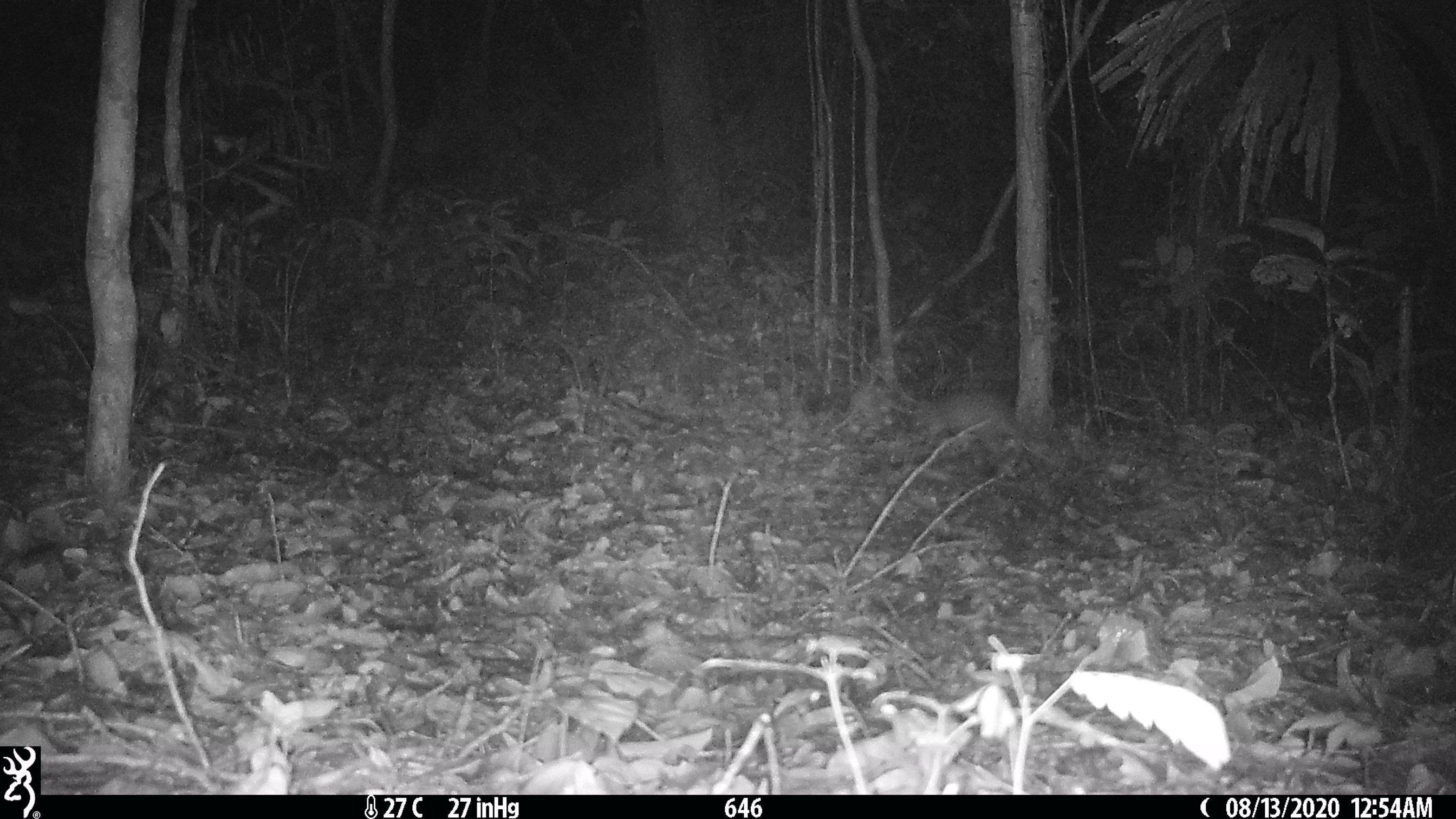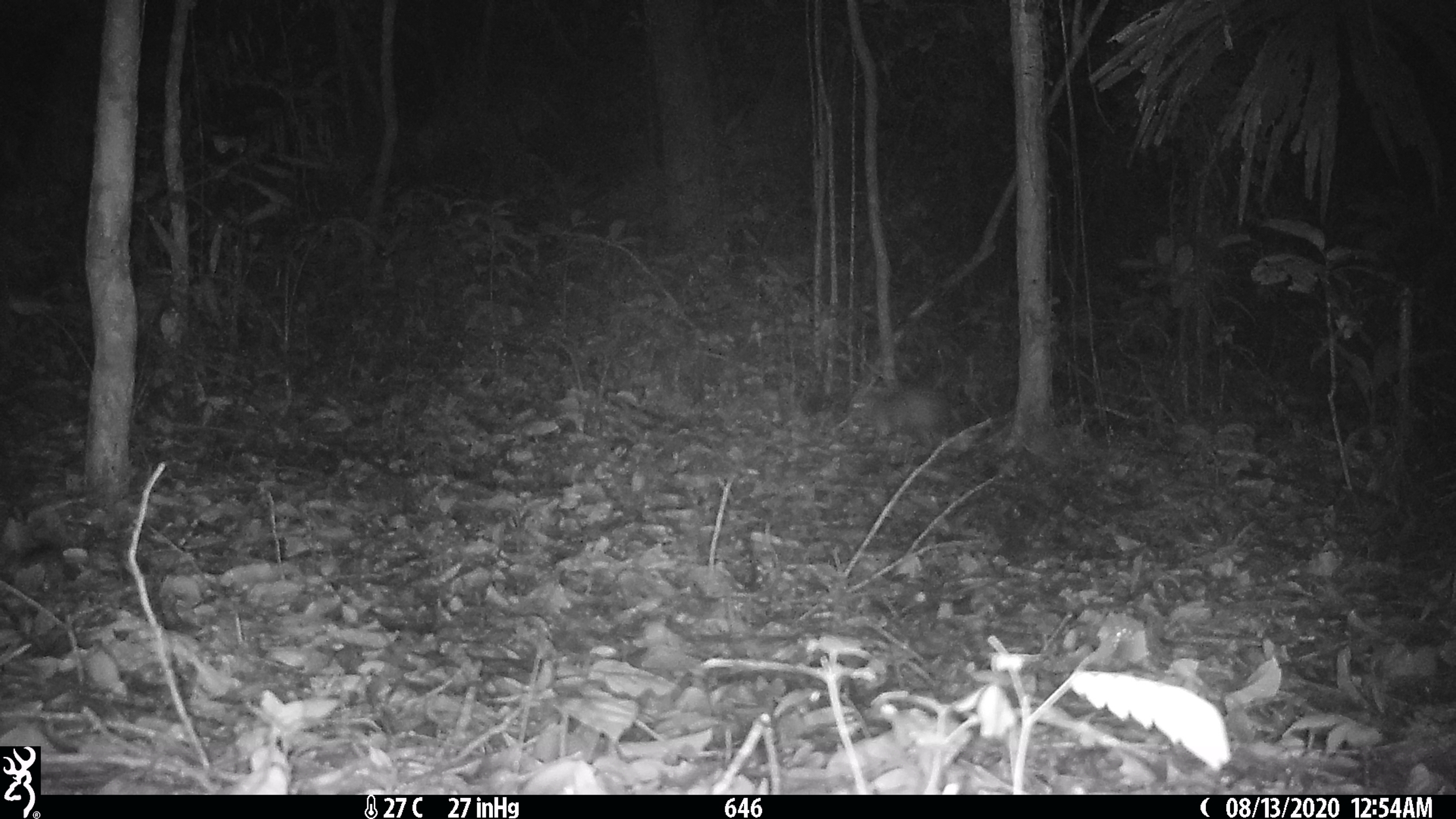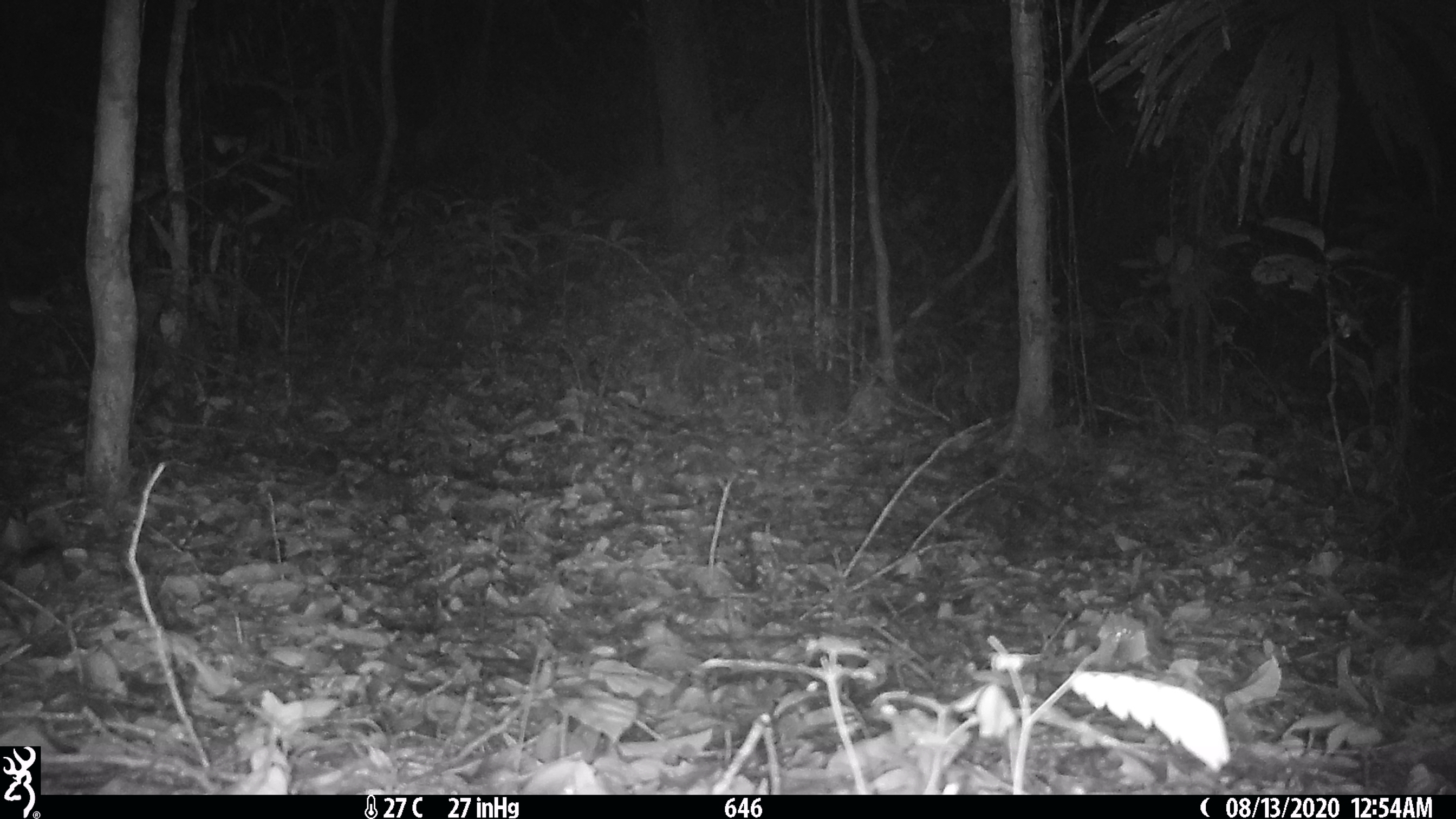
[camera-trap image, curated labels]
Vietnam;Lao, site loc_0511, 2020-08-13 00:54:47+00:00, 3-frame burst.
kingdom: Animalia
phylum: Chordata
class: Mammalia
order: Rodentia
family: Hystricidae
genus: Atherurus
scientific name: Atherurus macrourus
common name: asiatic brush-tailed porcupine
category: asiatic brush tailed porcupine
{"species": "asiatic brush tailed porcupine (asiatic brush-tailed porcupine) (Atherurus macrourus)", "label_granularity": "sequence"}